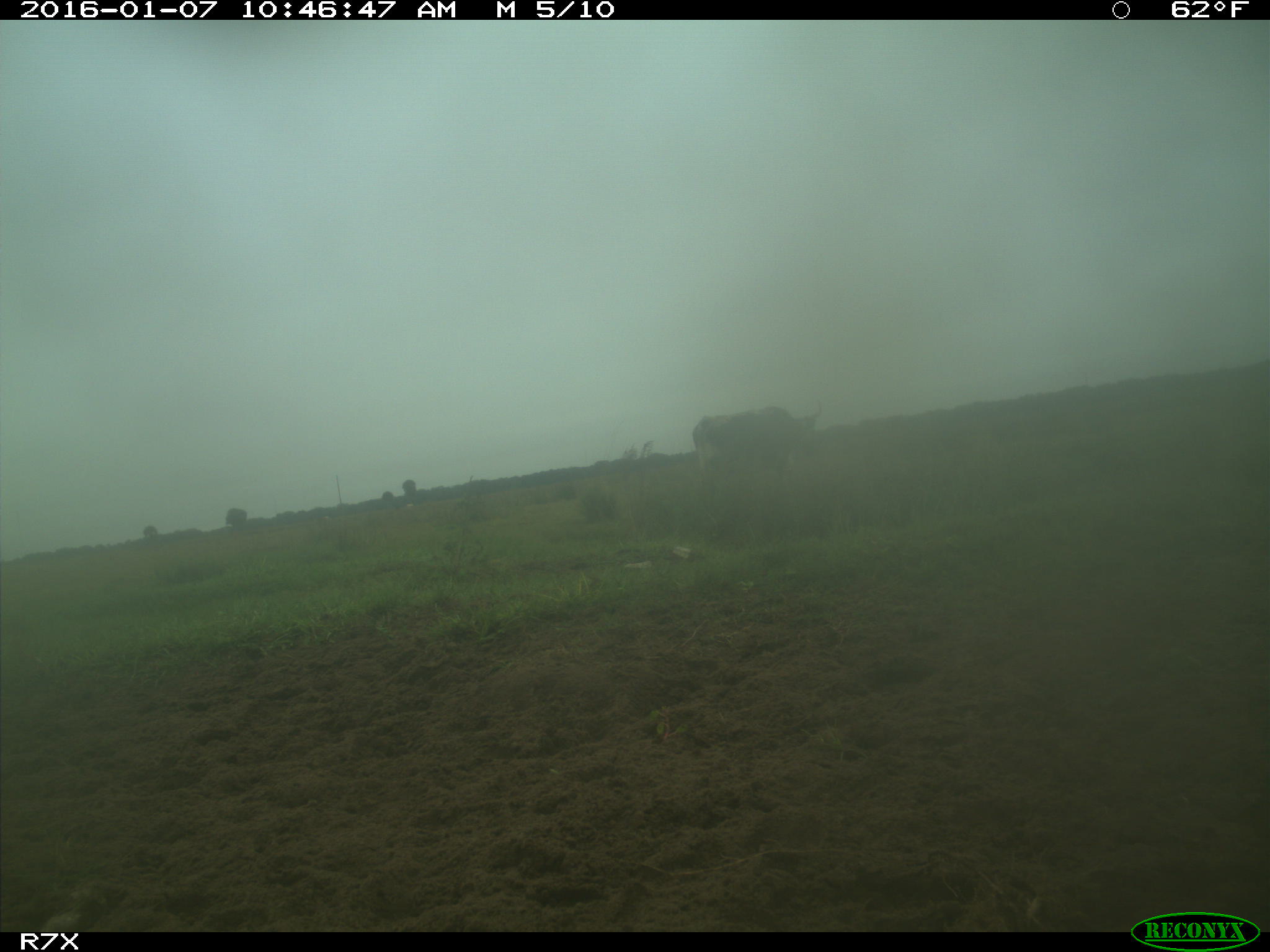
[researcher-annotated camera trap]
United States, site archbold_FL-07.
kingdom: Animalia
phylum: Chordata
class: Mammalia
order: Artiodactyla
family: Bovidae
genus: Bos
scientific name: Bos taurus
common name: domestic cow